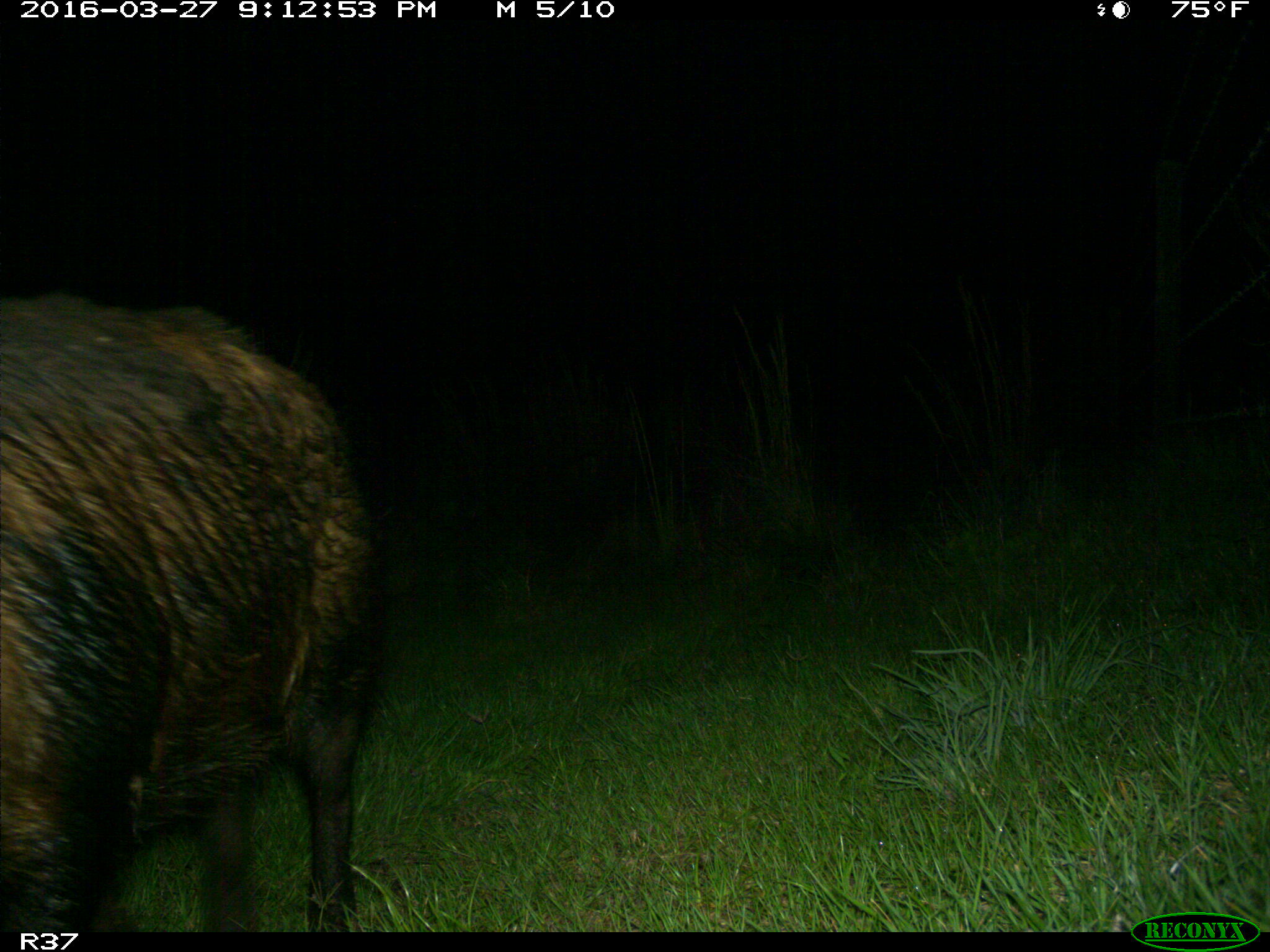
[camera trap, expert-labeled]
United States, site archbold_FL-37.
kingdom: Animalia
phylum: Chordata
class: Mammalia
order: Artiodactyla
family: Suidae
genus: Sus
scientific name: Sus scrofa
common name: wild boar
Sus scrofa (wild boar).